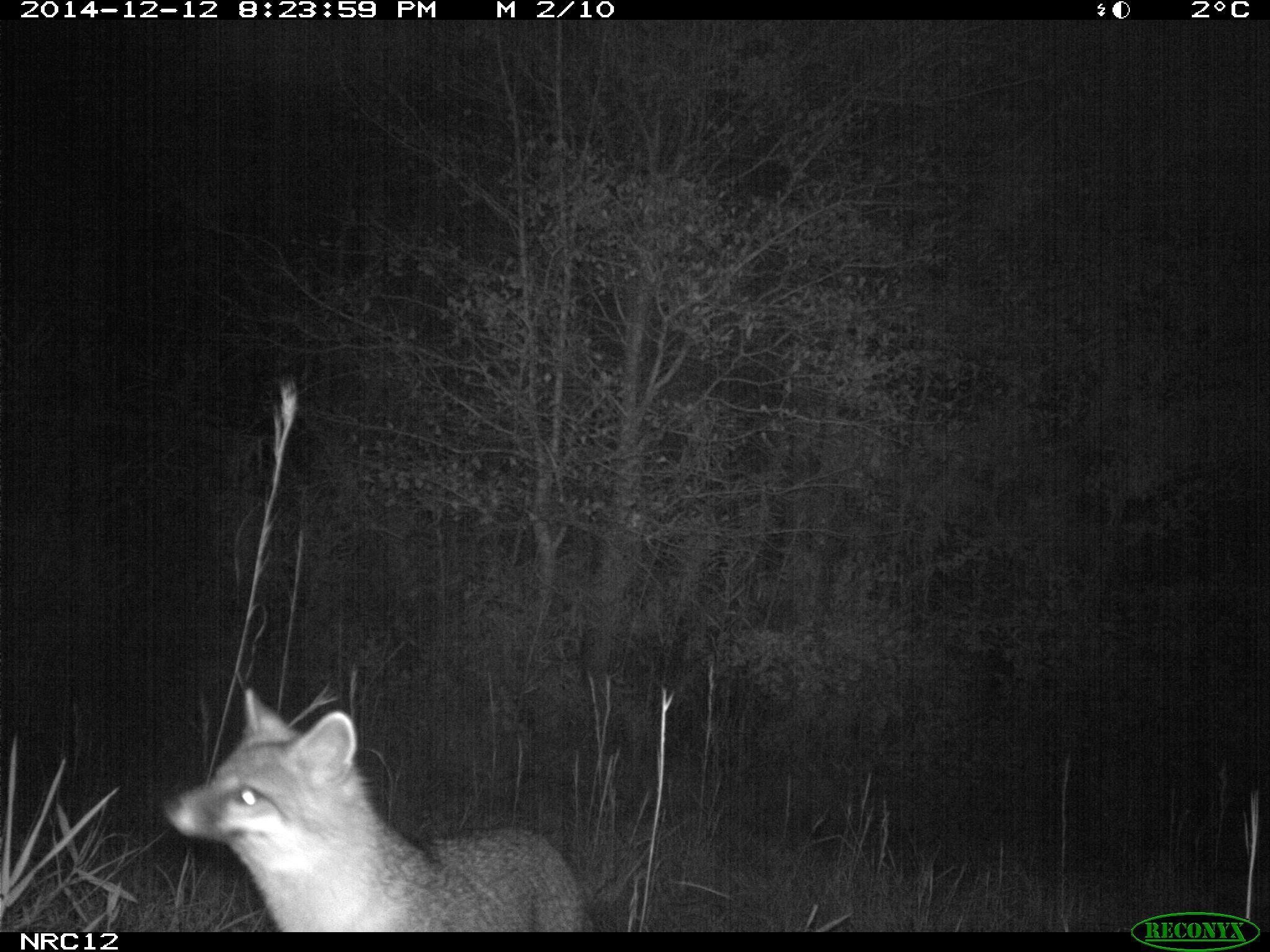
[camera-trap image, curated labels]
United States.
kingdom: Animalia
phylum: Chordata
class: Mammalia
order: Carnivora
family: Canidae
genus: Urocyon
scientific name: Urocyon cinereoargenteus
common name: gray fox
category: Grey Fox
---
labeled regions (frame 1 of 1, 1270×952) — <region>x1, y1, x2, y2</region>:
Grey Fox: <region>157, 681, 572, 929</region>